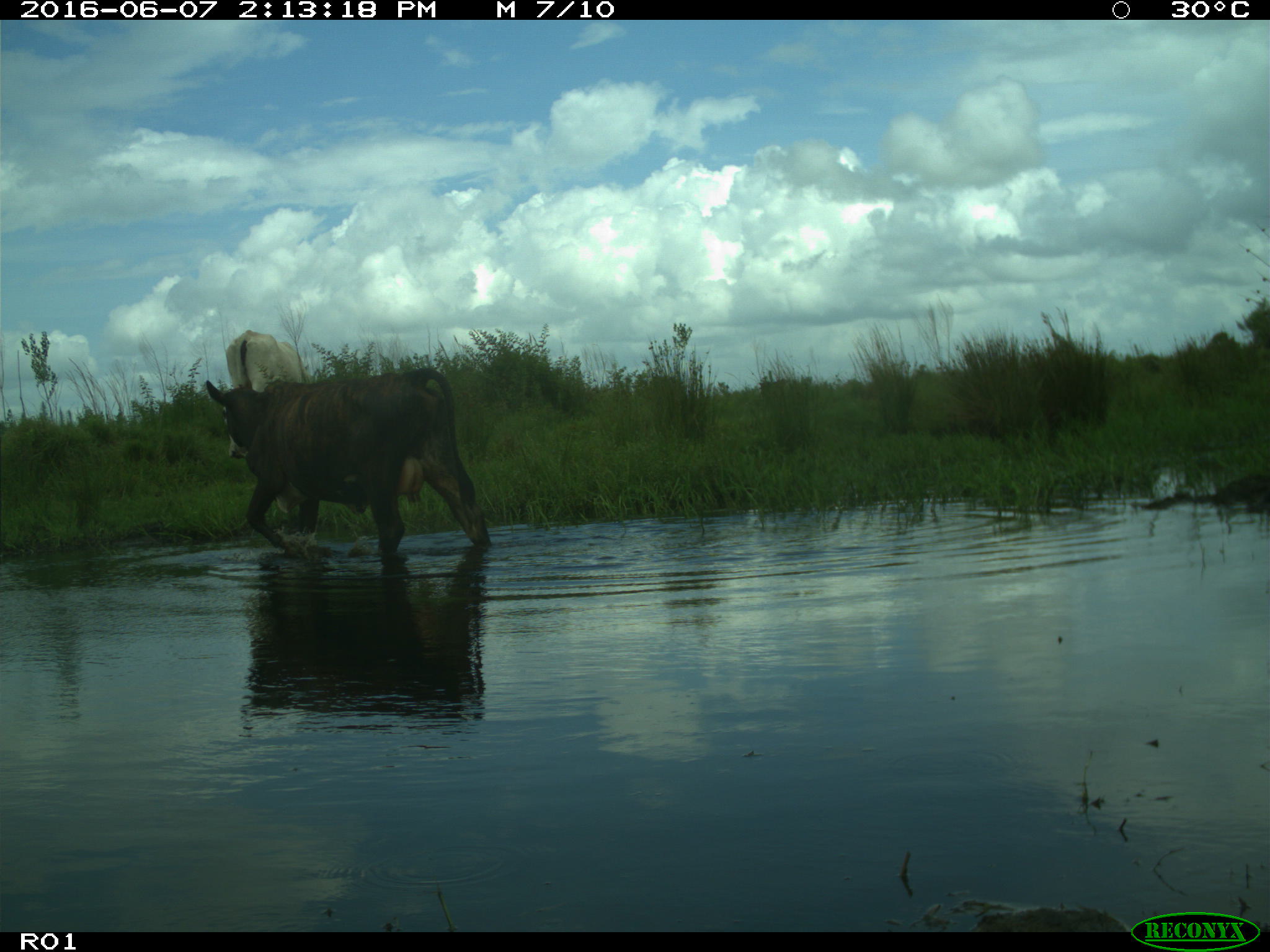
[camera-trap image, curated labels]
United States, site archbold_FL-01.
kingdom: Animalia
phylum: Chordata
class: Mammalia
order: Artiodactyla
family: Bovidae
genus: Bos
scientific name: Bos taurus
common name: domestic cow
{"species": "Bos taurus (domestic cow)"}